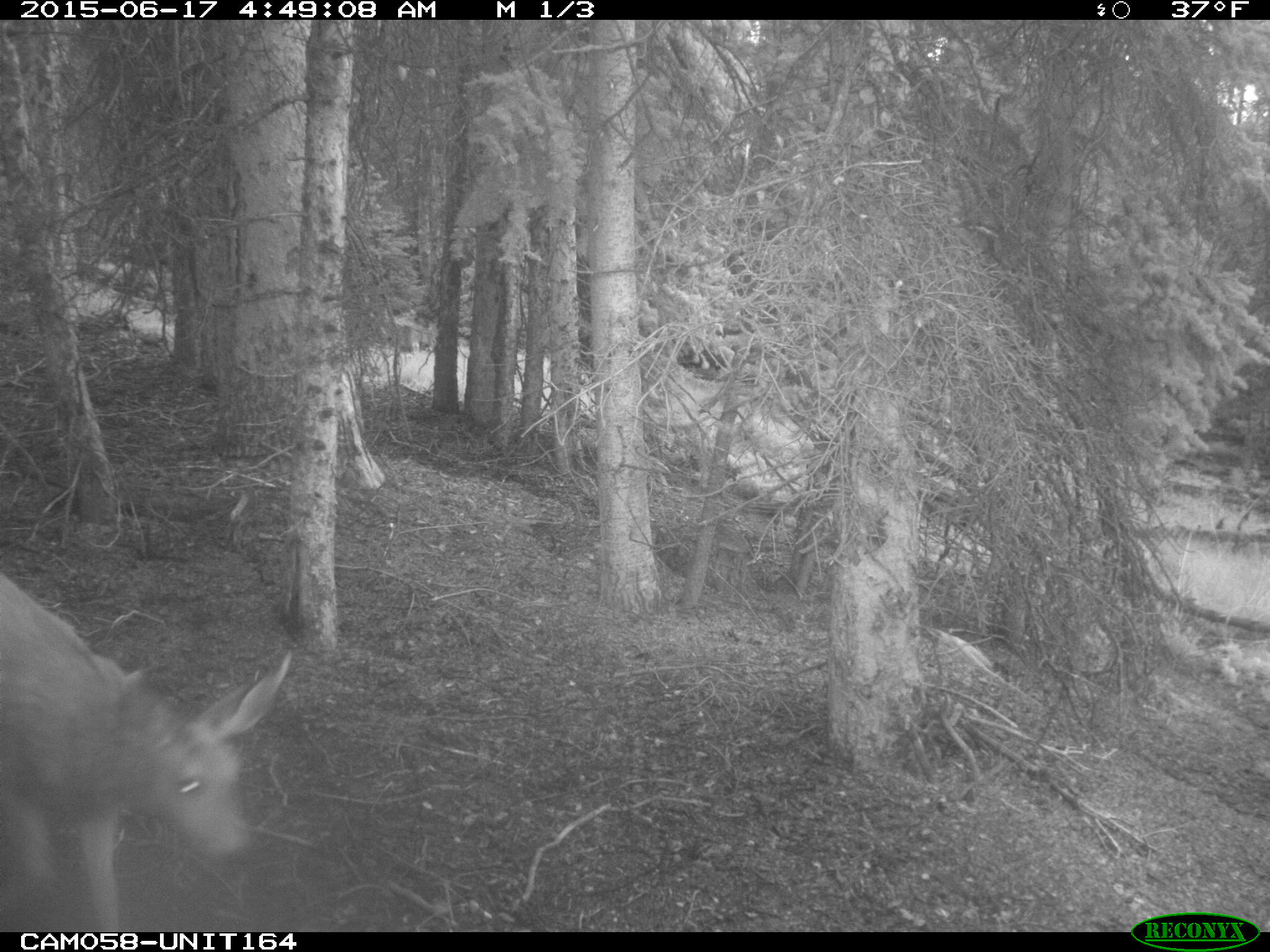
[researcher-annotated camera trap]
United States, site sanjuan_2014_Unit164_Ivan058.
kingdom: Animalia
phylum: Chordata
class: Mammalia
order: Artiodactyla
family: Cervidae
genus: Odocoileus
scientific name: Odocoileus hemionus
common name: mule deer